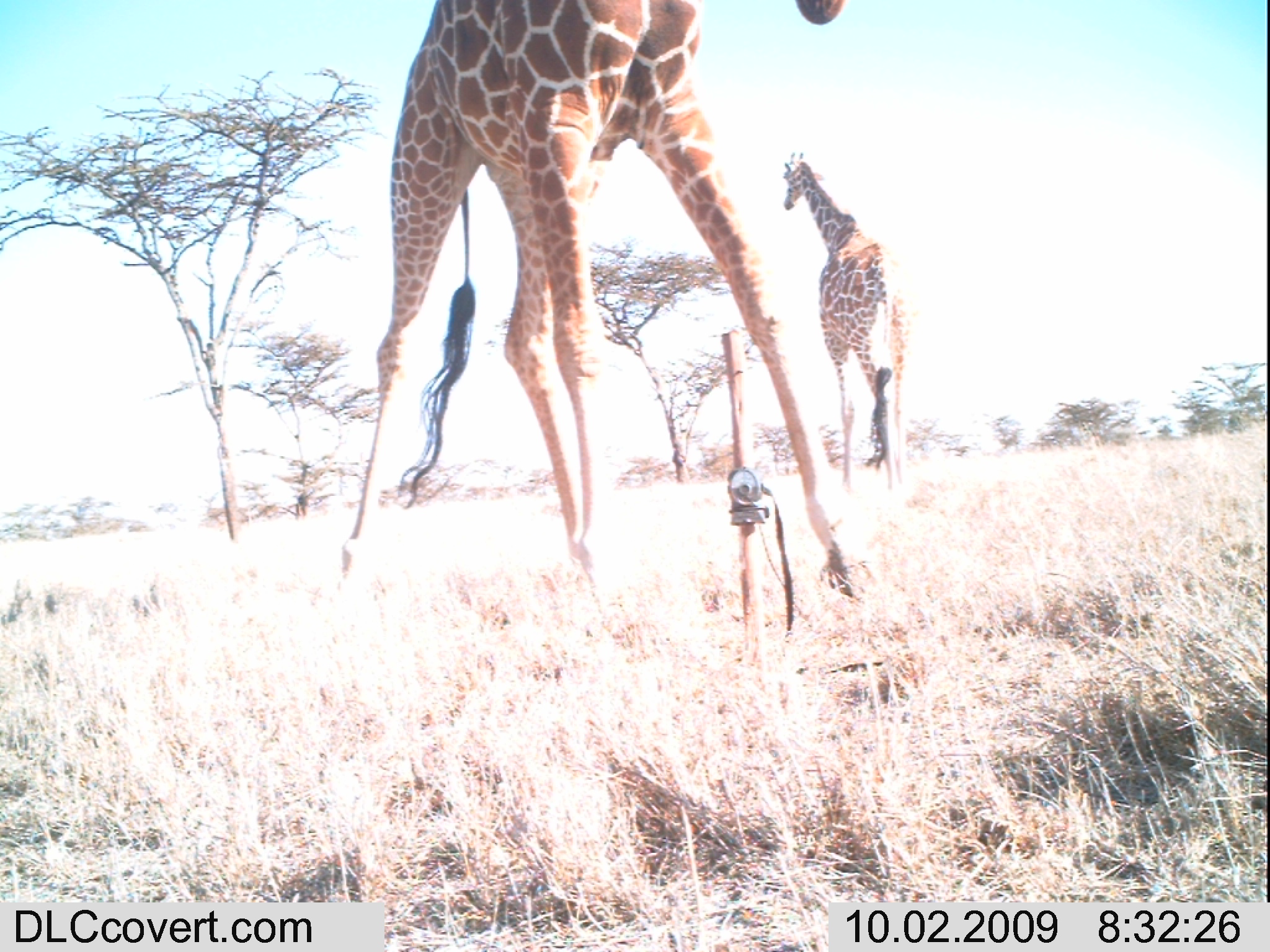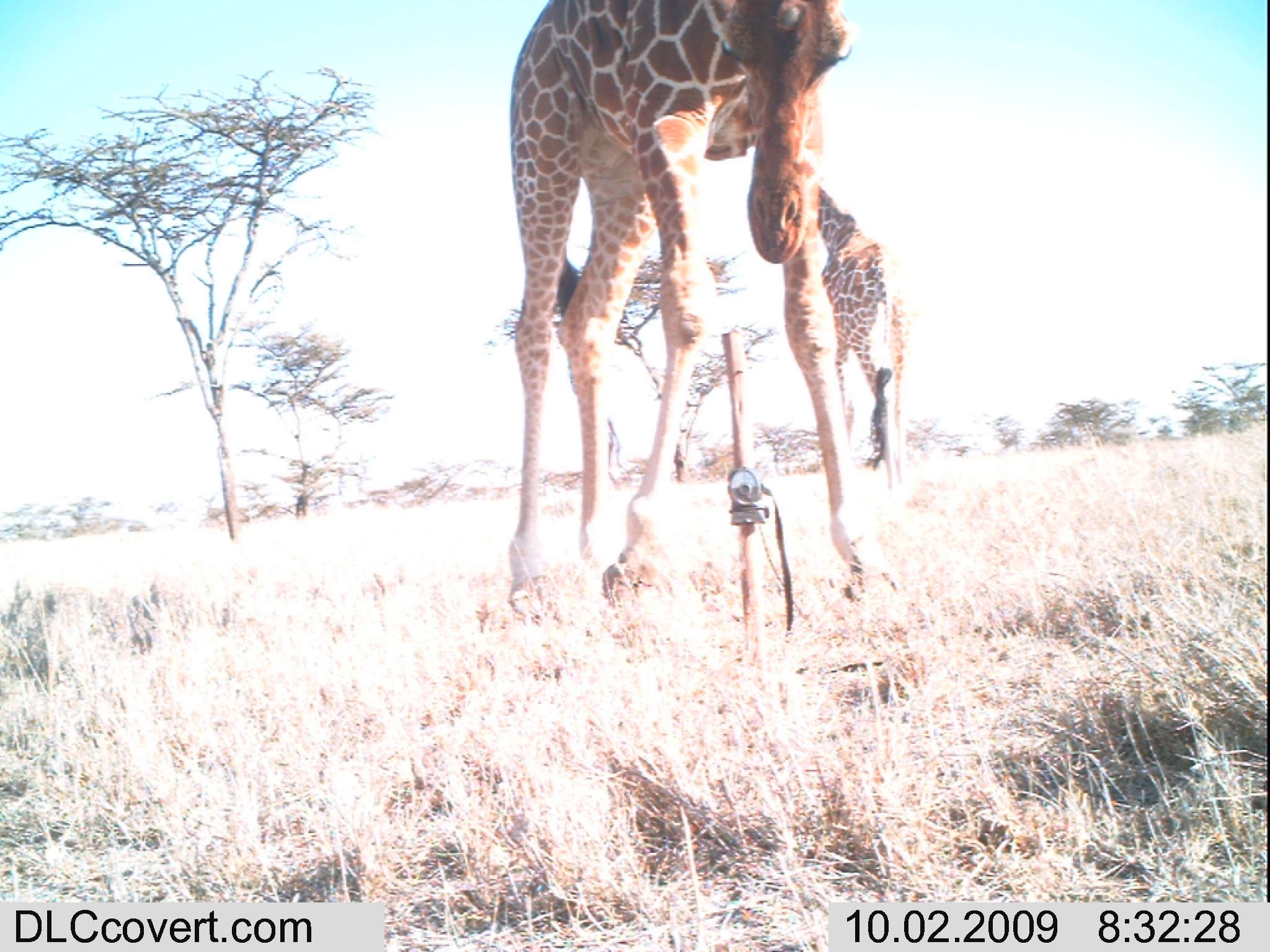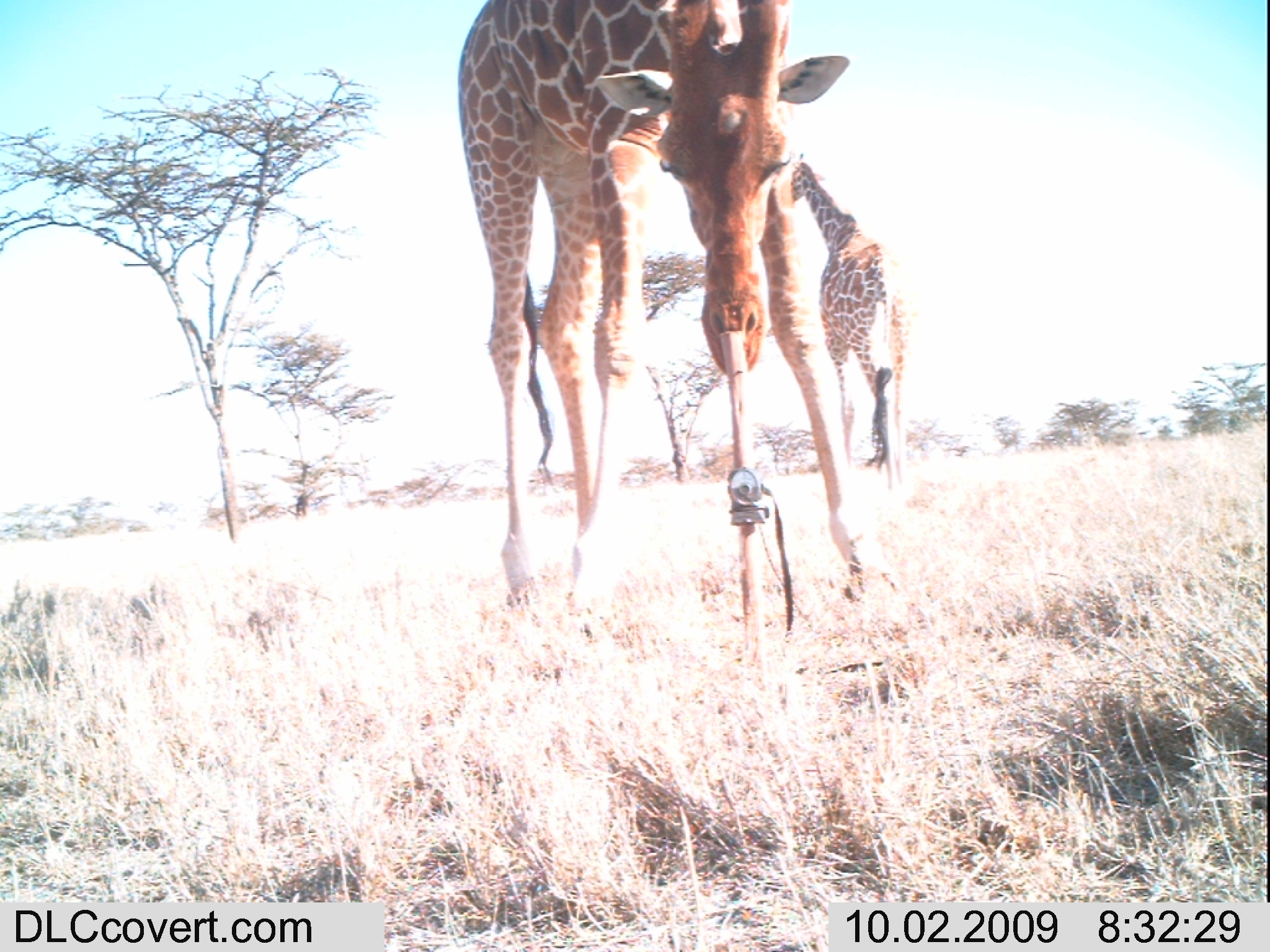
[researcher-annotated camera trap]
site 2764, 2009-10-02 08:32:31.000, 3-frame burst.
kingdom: Animalia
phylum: Chordata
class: Mammalia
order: Artiodactyla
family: Giraffidae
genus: Giraffa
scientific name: Giraffa camelopardalis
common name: giraffe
Giraffa camelopardalis (giraffe), count 2.